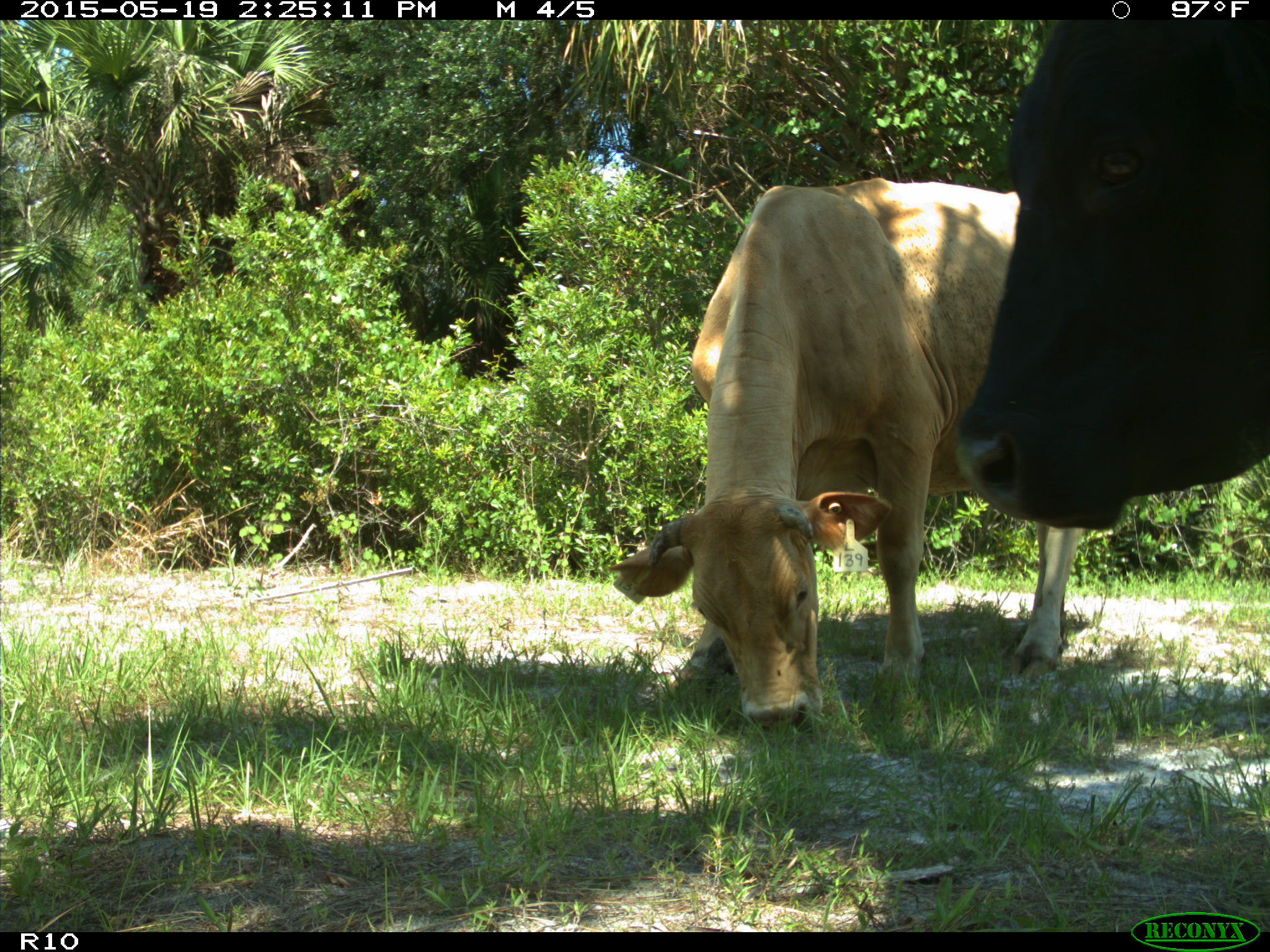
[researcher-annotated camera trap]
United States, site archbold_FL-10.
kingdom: Animalia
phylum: Chordata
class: Mammalia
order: Artiodactyla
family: Bovidae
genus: Bos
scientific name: Bos taurus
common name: domestic cow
Bos taurus (domestic cow).